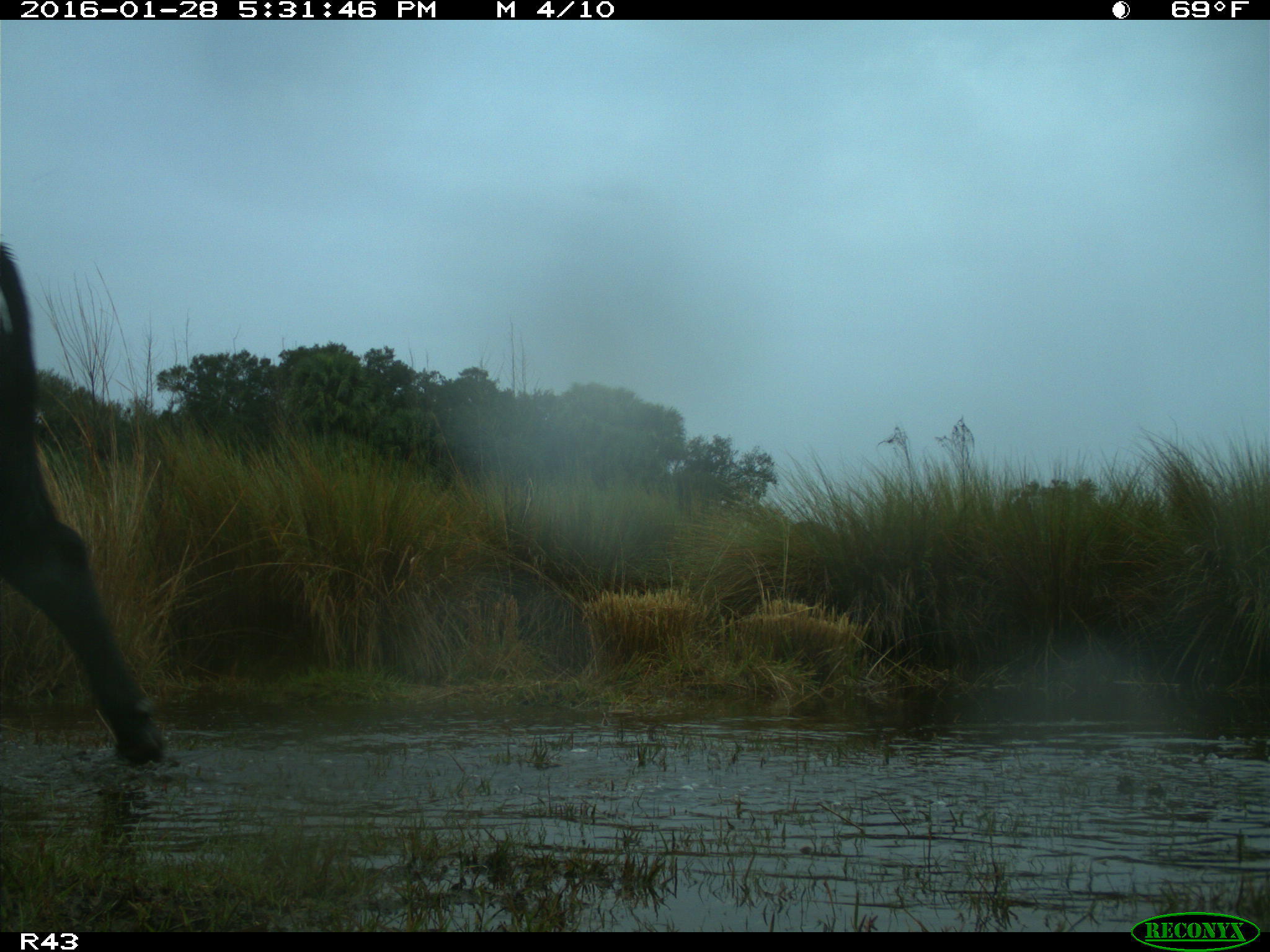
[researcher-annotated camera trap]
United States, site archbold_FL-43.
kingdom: Animalia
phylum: Chordata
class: Mammalia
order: Artiodactyla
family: Bovidae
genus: Bos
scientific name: Bos taurus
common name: domestic cow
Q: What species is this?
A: Bos taurus (domestic cow).